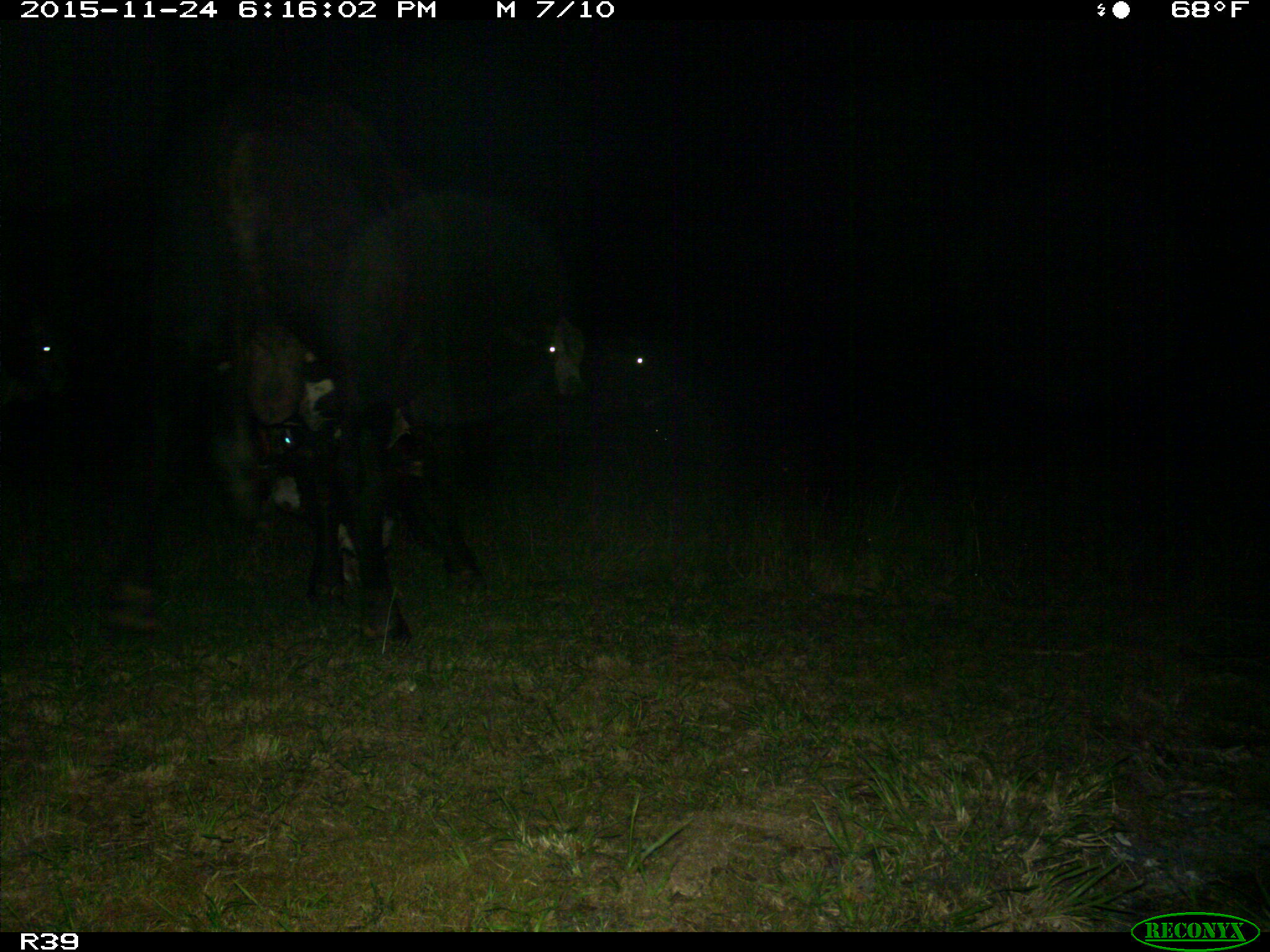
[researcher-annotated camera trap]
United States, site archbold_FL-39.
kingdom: Animalia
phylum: Chordata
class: Mammalia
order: Artiodactyla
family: Bovidae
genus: Bos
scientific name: Bos taurus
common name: domestic cow